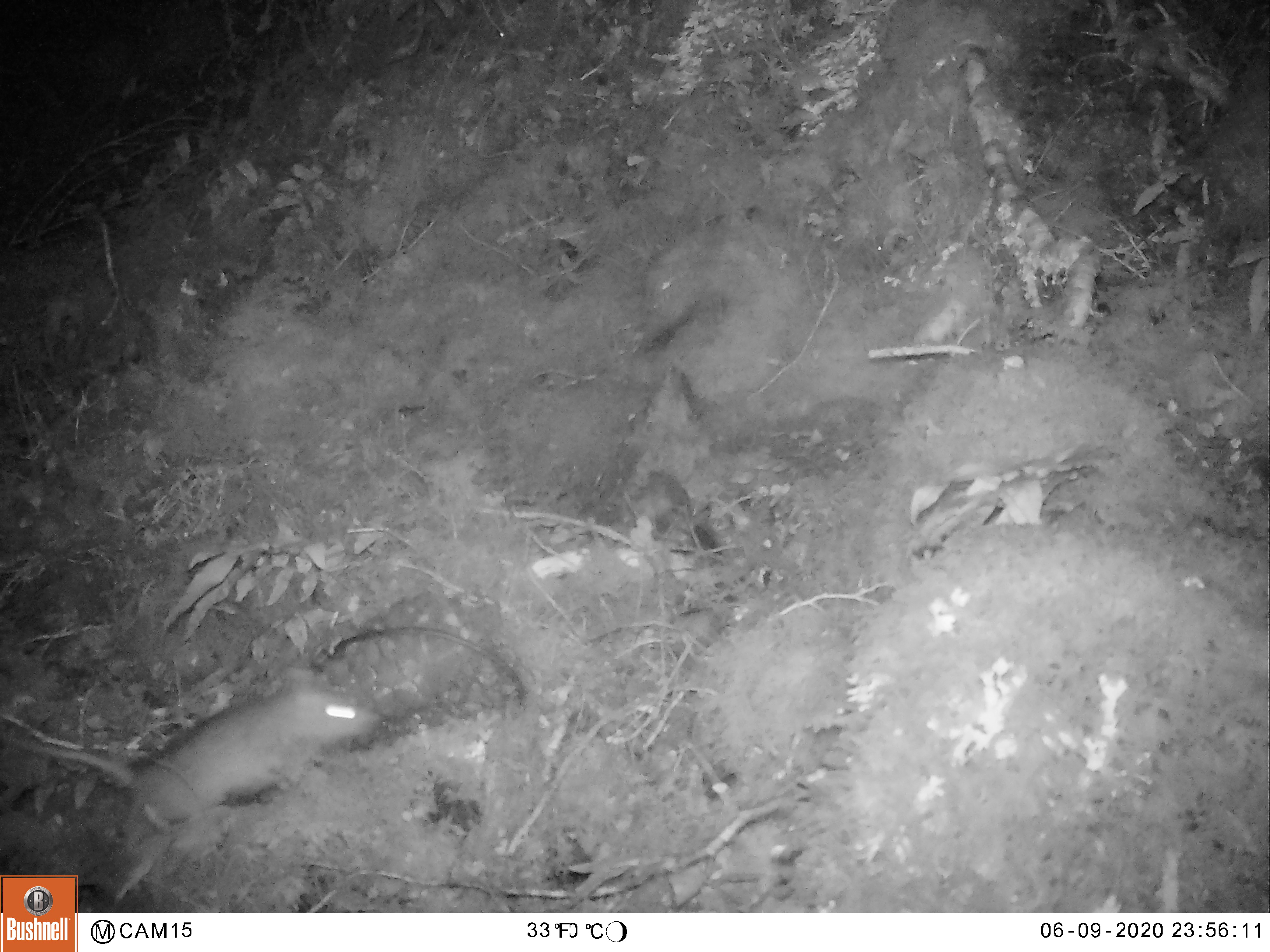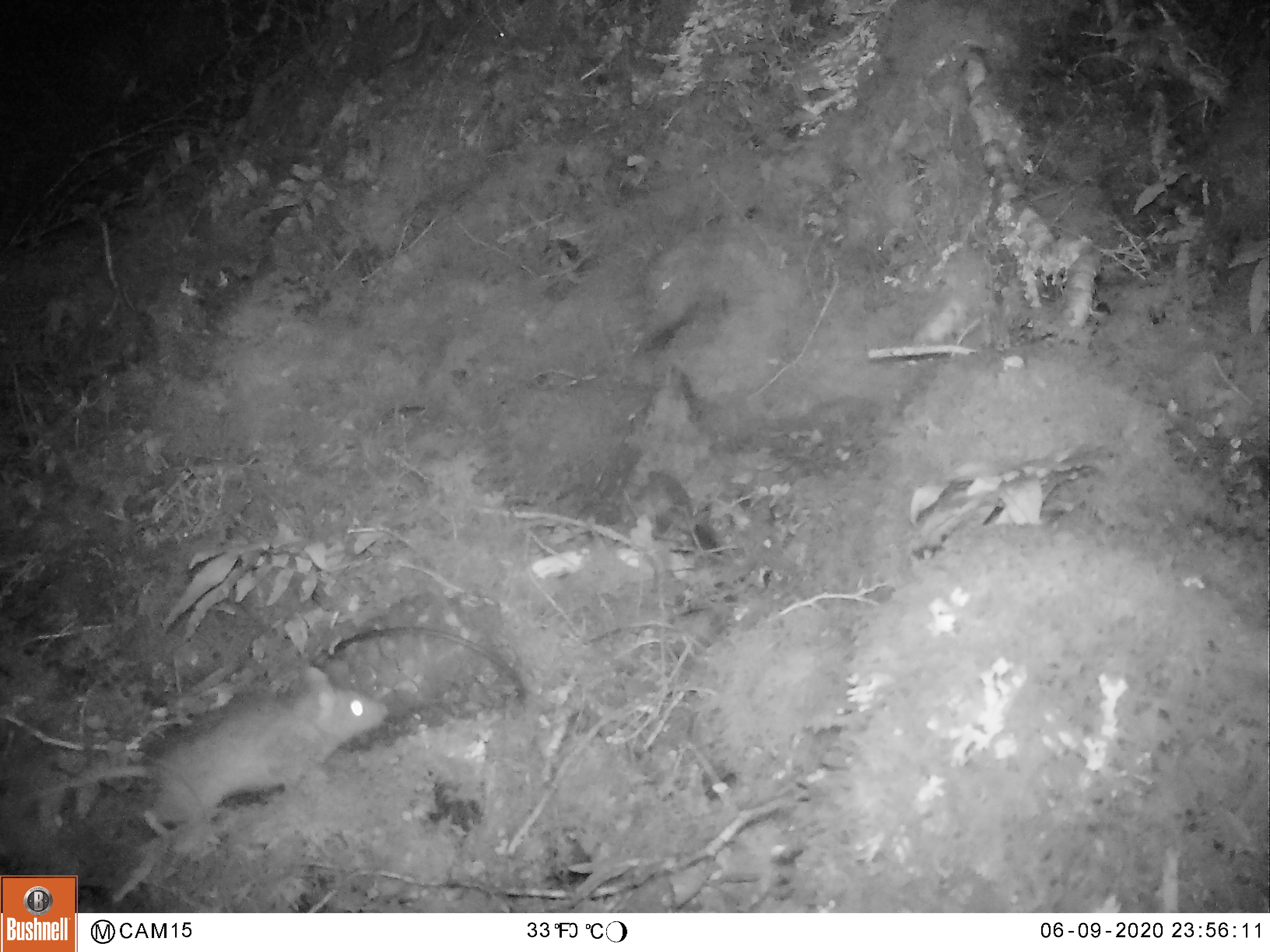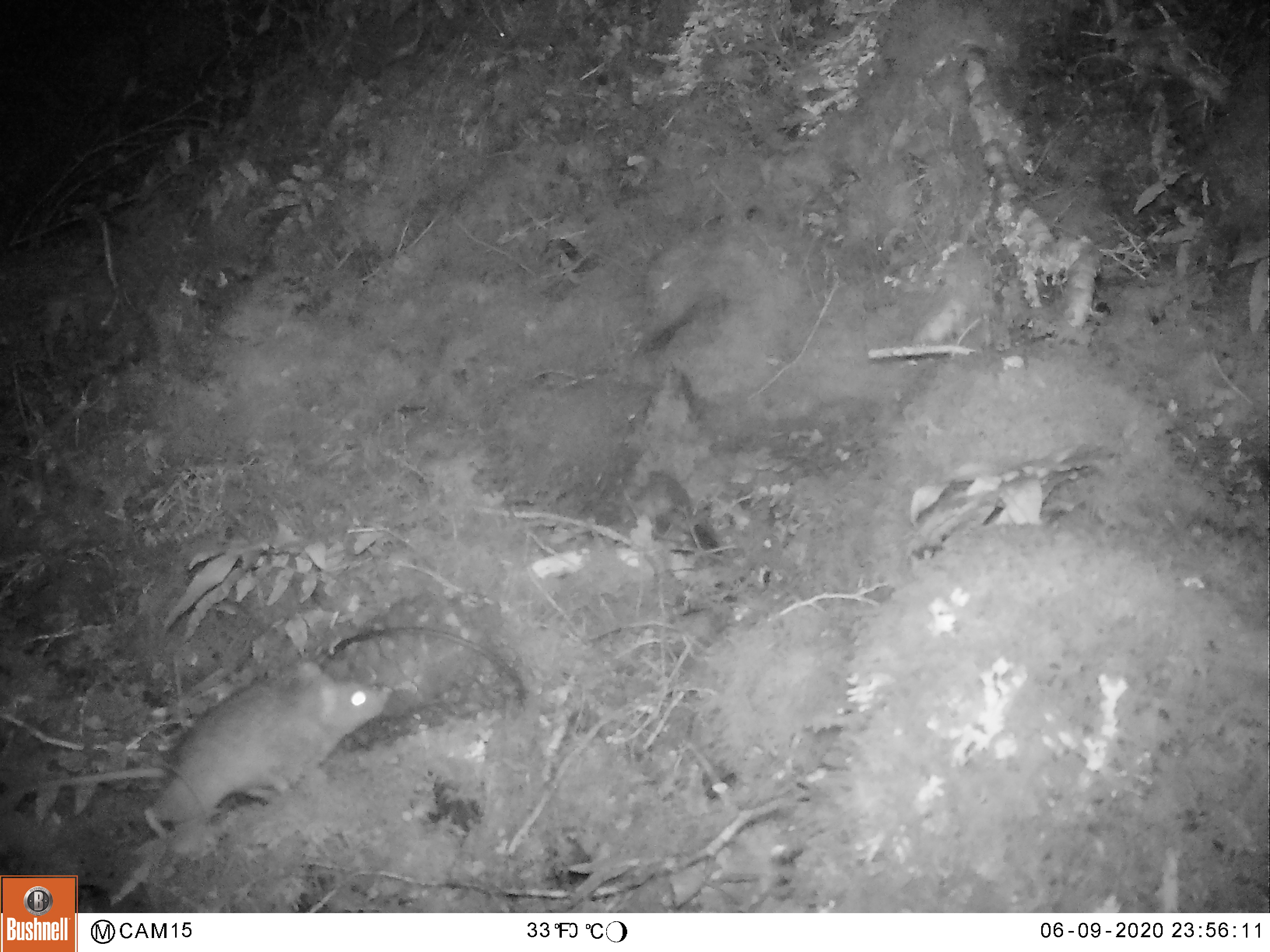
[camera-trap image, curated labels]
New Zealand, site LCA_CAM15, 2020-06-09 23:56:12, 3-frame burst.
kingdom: Animalia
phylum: Chordata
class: Mammalia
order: Rodentia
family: Muridae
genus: Rattus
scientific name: Rattus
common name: rat